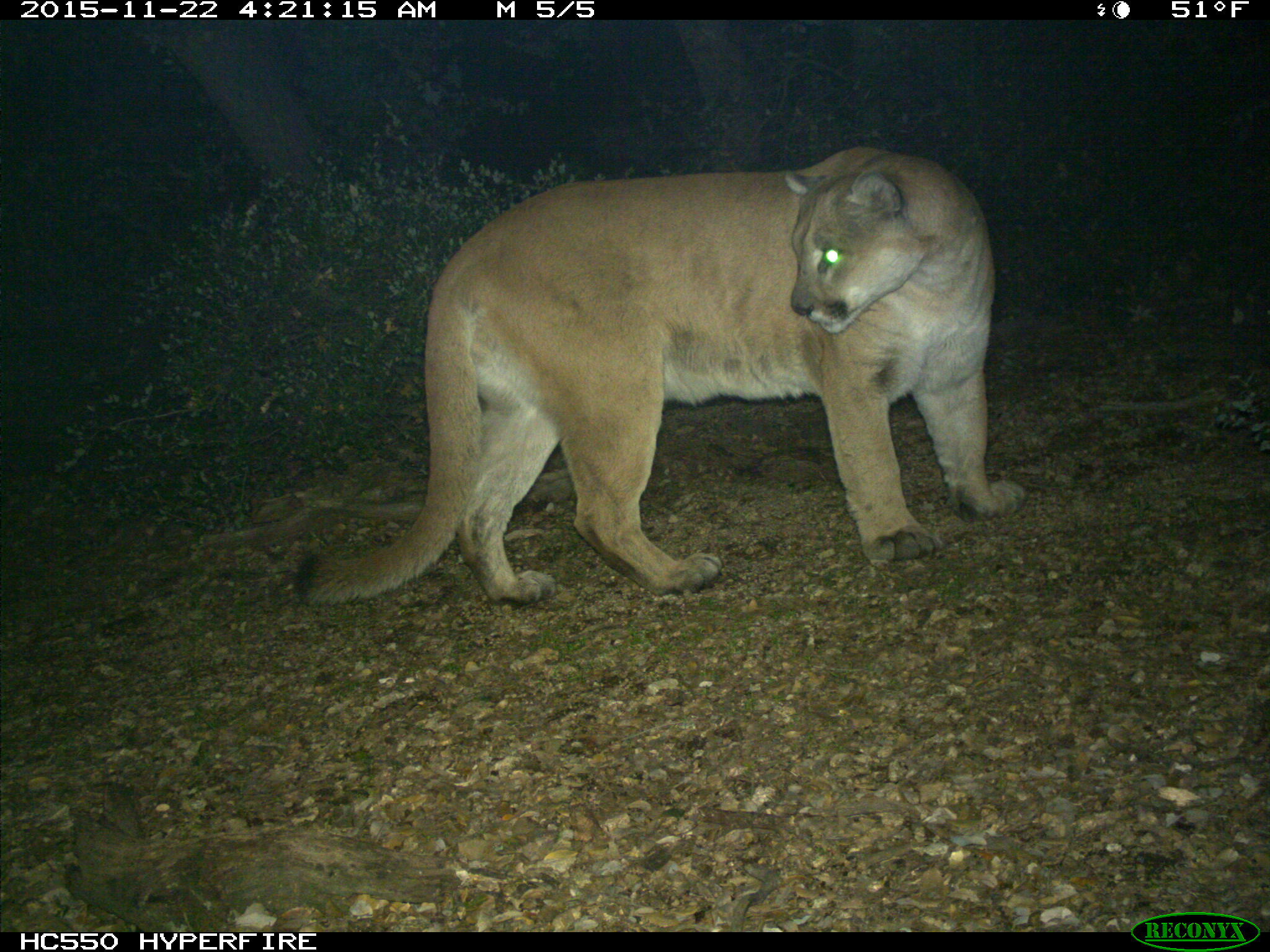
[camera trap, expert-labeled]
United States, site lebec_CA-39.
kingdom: Animalia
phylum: Chordata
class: Mammalia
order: Carnivora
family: Felidae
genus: Puma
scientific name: Puma concolor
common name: mountain lion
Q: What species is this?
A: Puma concolor (mountain lion).